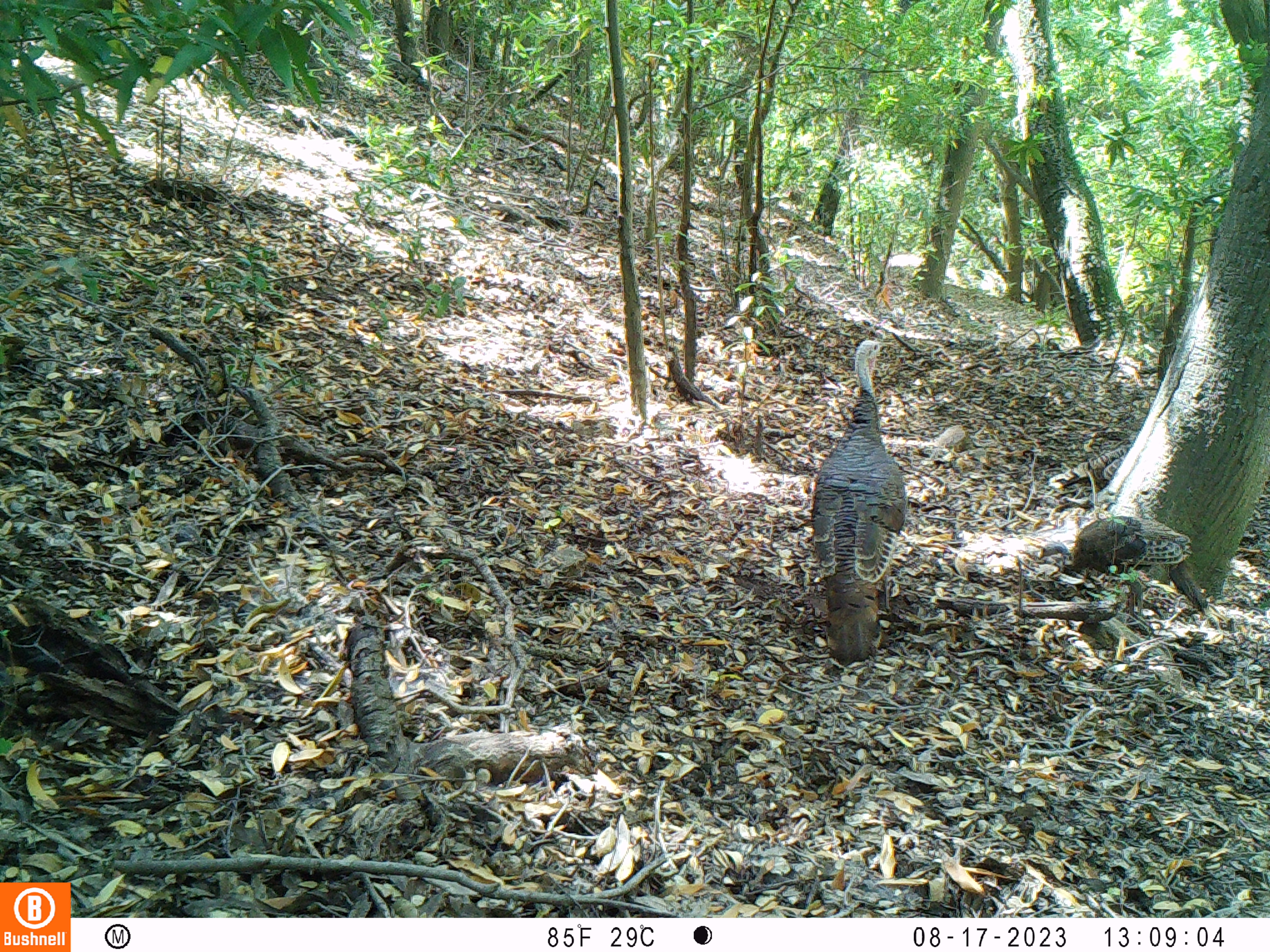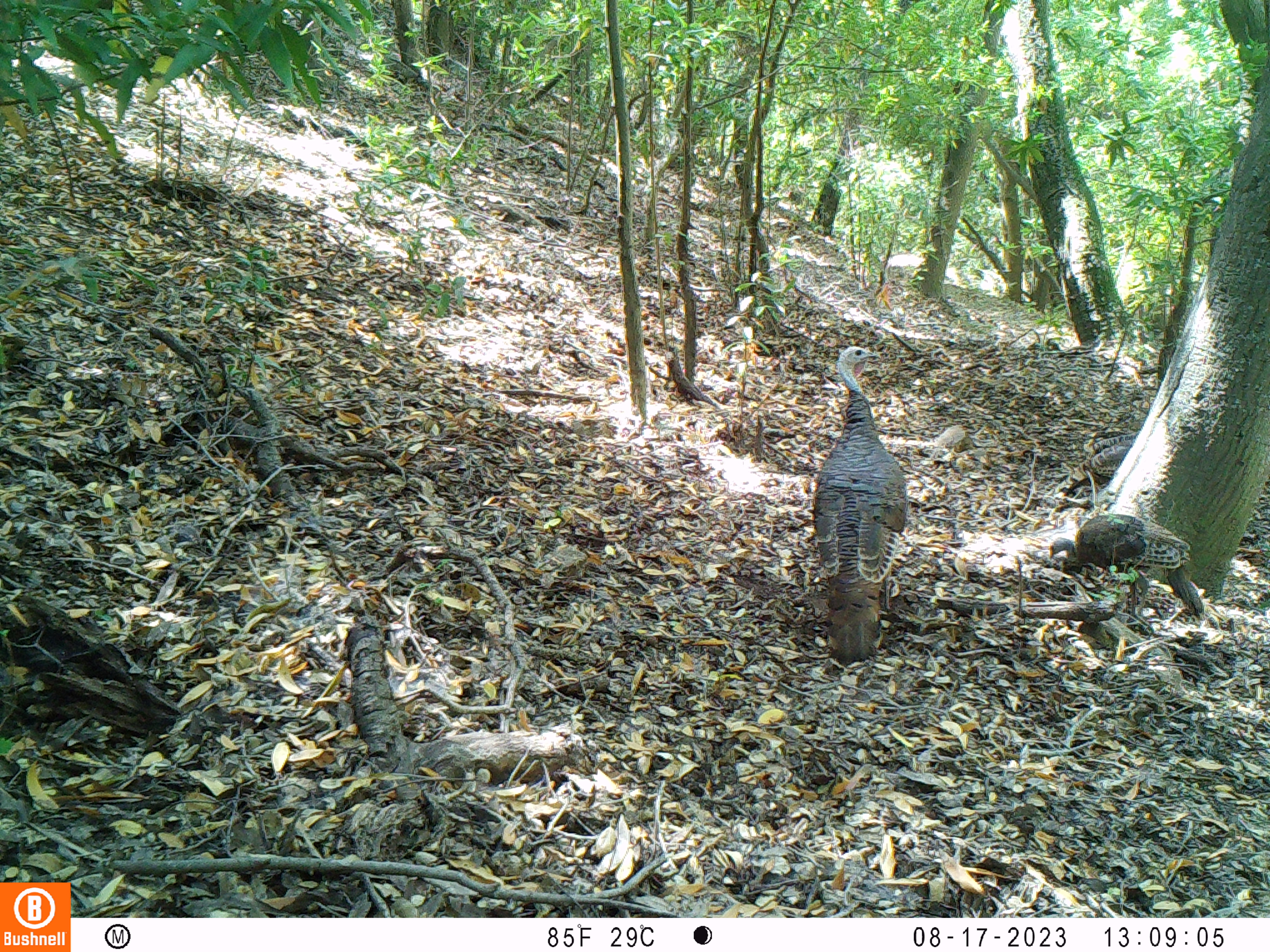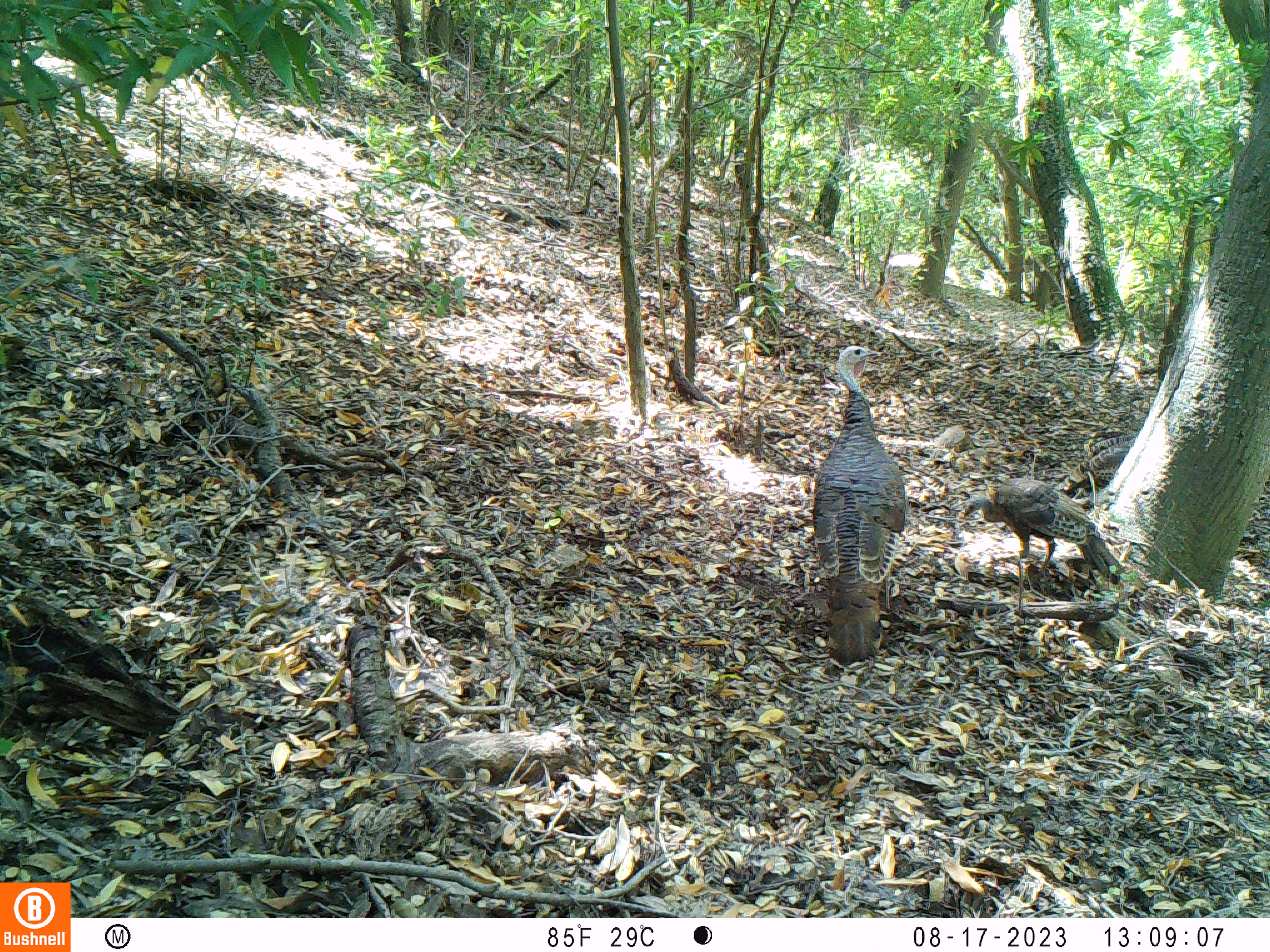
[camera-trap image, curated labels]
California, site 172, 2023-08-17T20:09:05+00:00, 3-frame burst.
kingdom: Animalia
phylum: Chordata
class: Aves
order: Galliformes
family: Phasianidae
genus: Meleagris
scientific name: Meleagris gallopavo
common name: turkey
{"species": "turkey (Meleagris gallopavo)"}